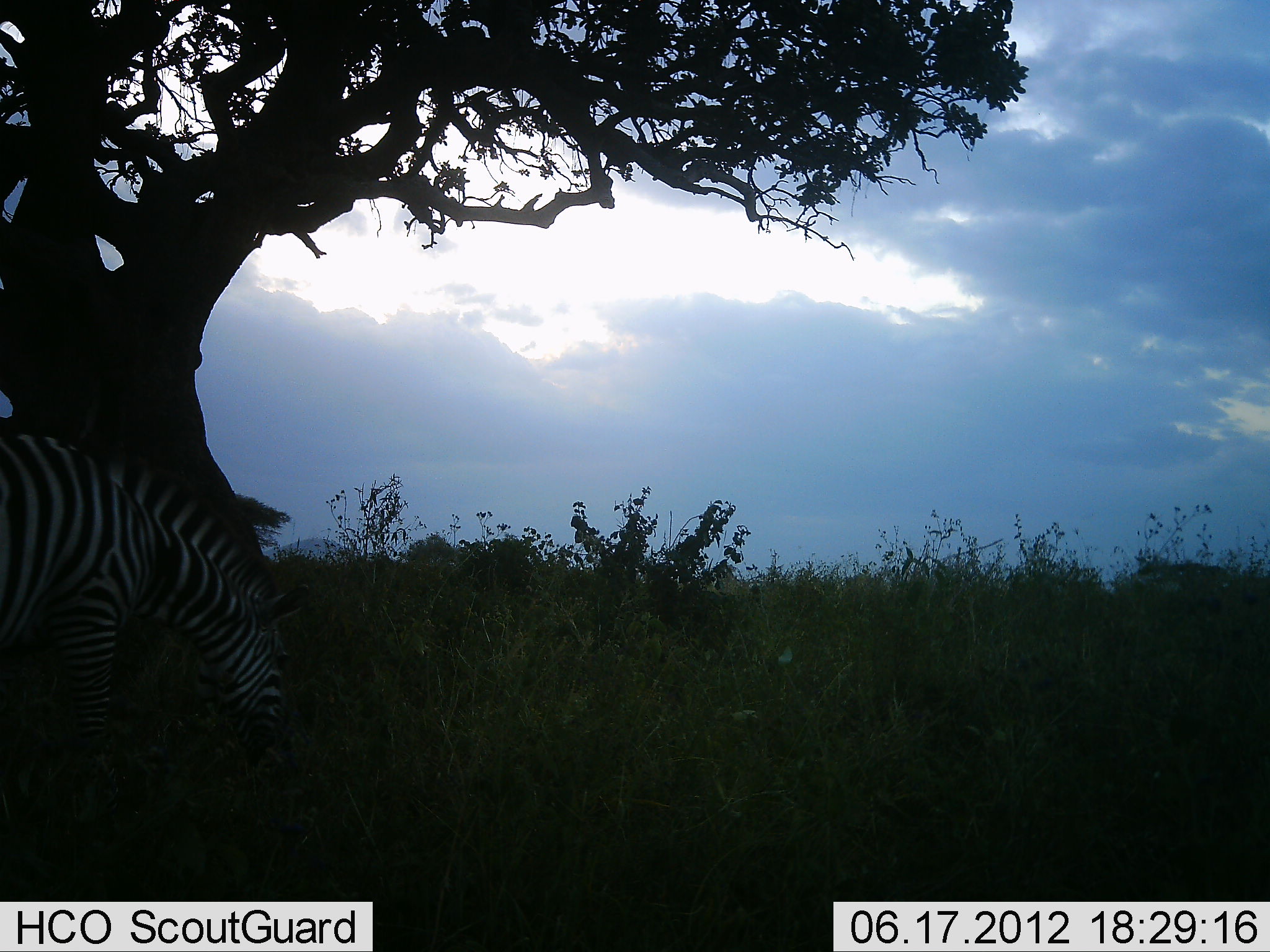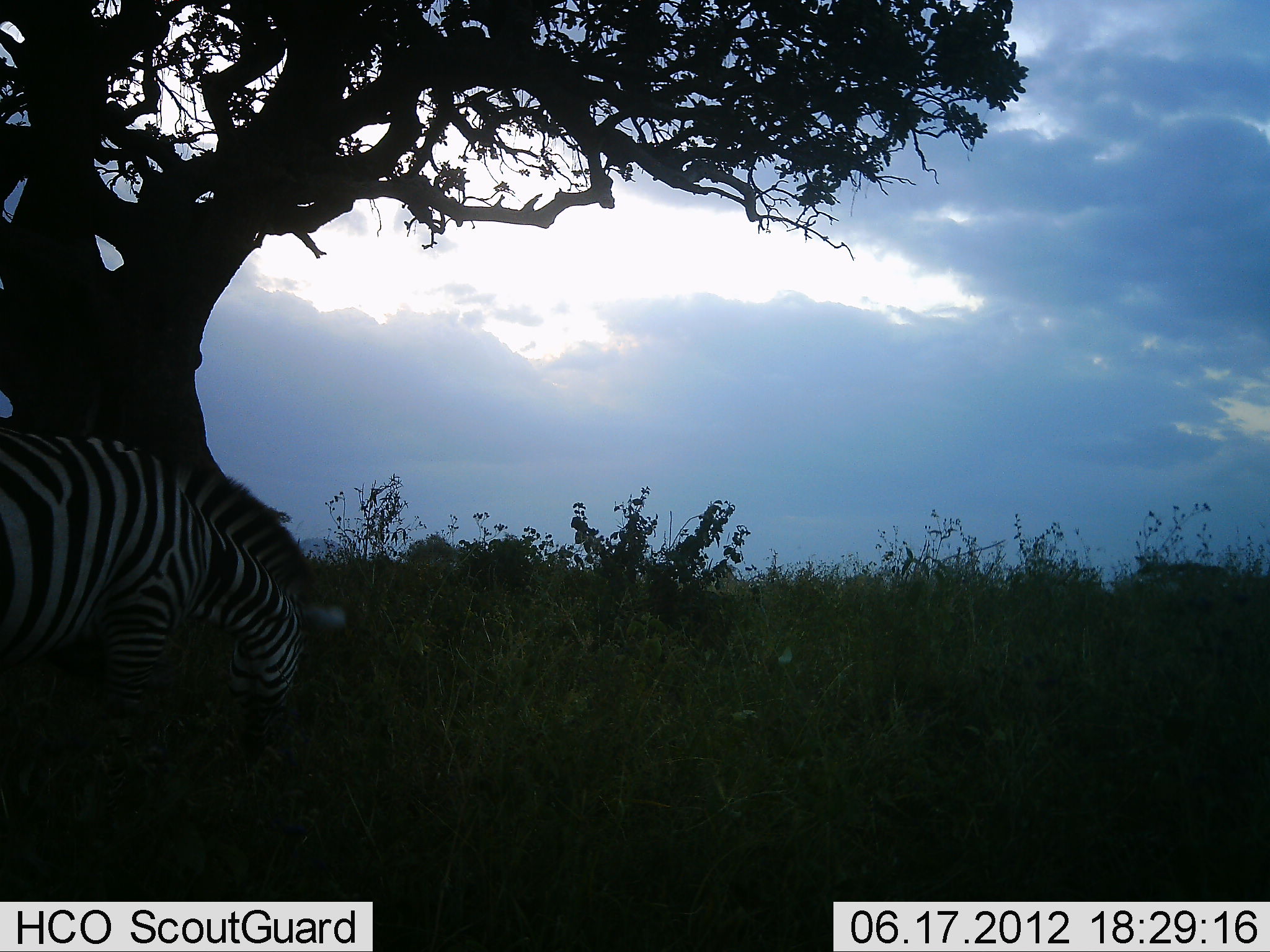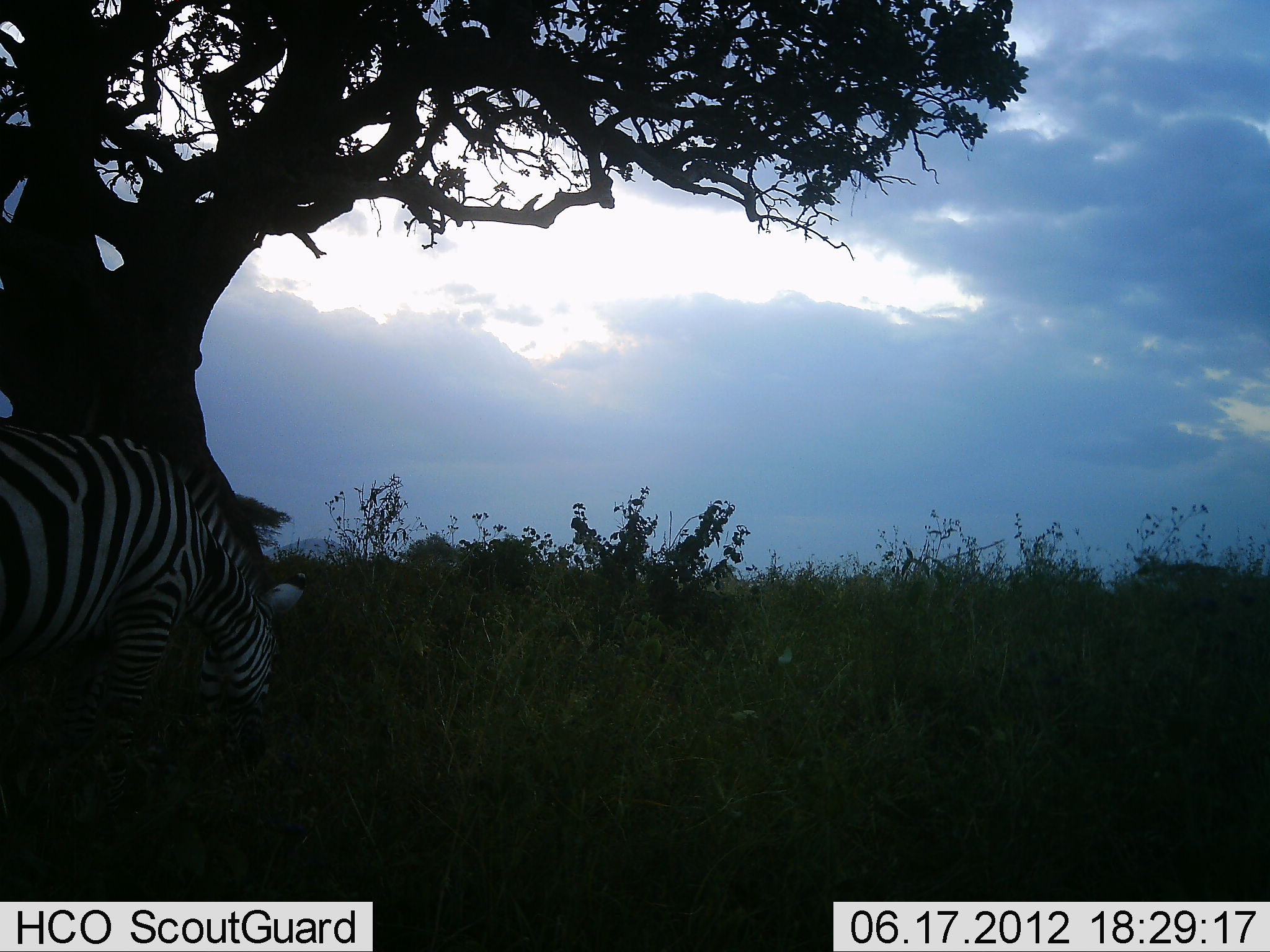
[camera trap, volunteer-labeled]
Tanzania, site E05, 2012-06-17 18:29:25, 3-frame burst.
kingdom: Animalia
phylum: Chordata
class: Mammalia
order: Perissodactyla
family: Equidae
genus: Equus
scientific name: Equus quagga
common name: plains zebra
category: zebra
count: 1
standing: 20%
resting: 0%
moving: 10%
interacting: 0%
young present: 0%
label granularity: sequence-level